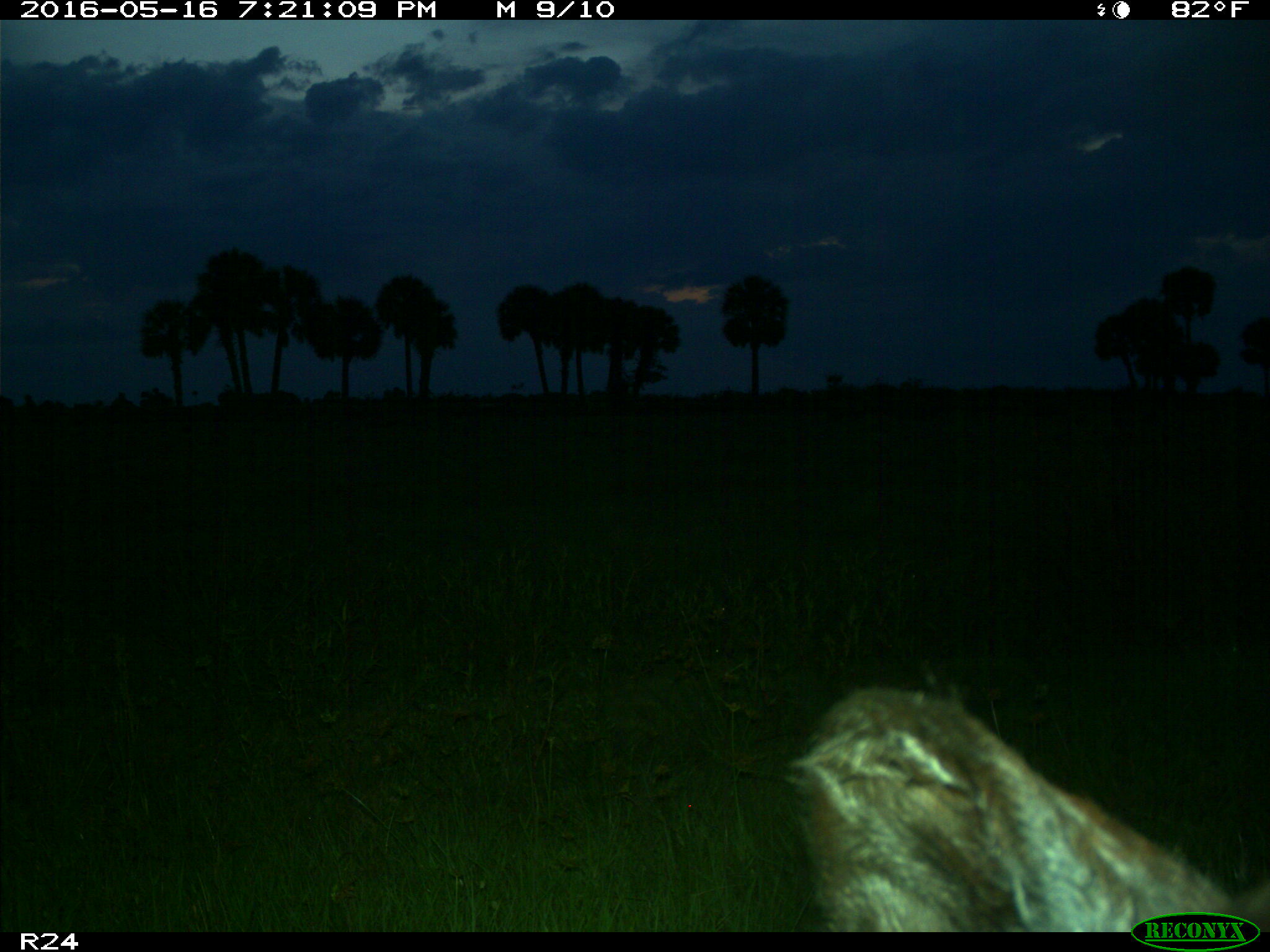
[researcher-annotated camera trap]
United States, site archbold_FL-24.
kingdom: Animalia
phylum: Chordata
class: Mammalia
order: Artiodactyla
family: Bovidae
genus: Bos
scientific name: Bos taurus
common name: domestic cow